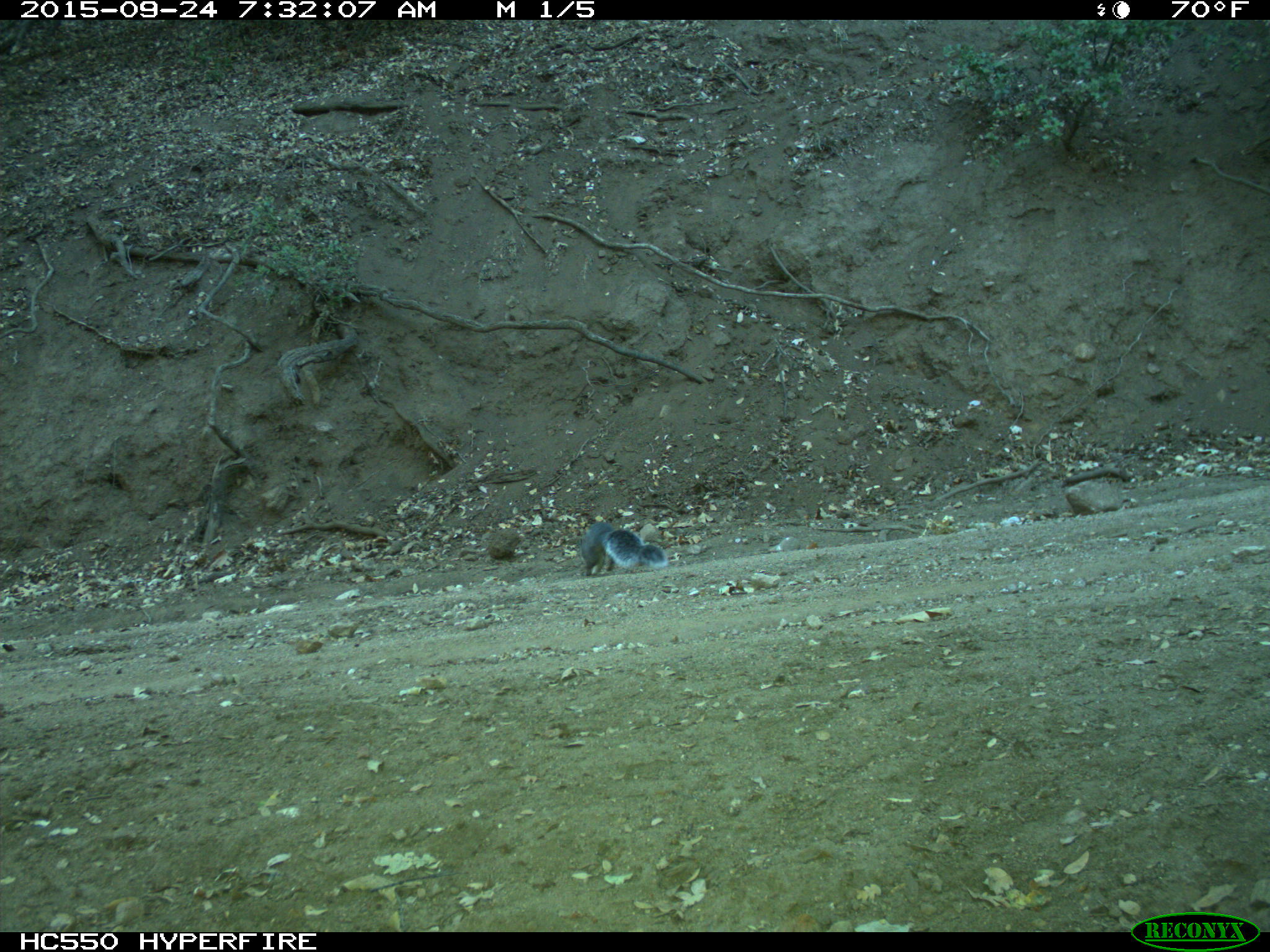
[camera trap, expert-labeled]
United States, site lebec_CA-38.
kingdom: Animalia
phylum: Chordata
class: Mammalia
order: Rodentia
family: Sciuridae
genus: Sciurus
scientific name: Sciurus carolinensis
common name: eastern gray squirrel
Sciurus carolinensis (eastern gray squirrel).